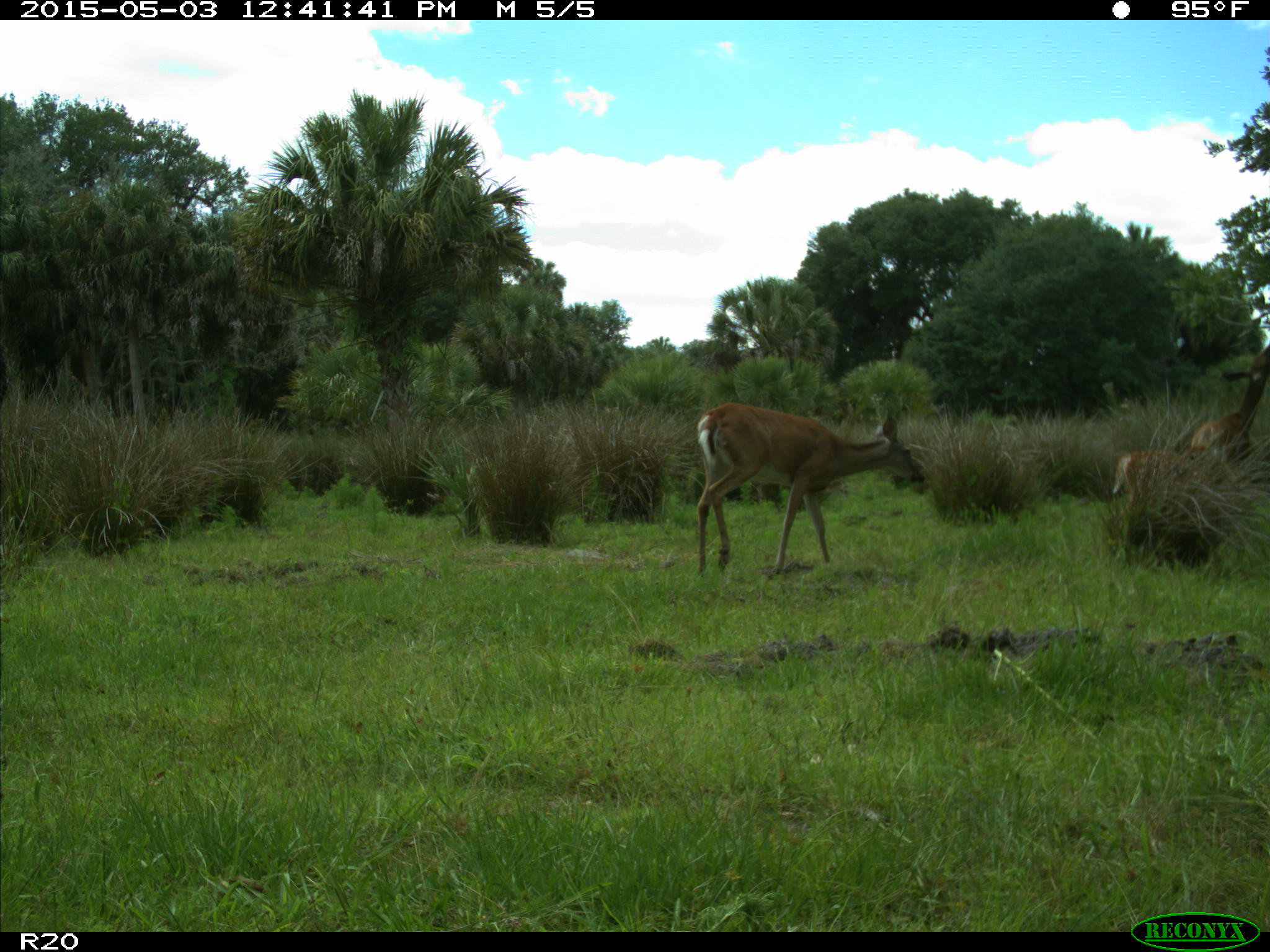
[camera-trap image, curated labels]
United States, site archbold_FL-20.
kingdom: Animalia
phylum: Chordata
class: Mammalia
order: Artiodactyla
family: Cervidae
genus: Odocoileus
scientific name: Odocoileus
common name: deer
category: unidentified deer